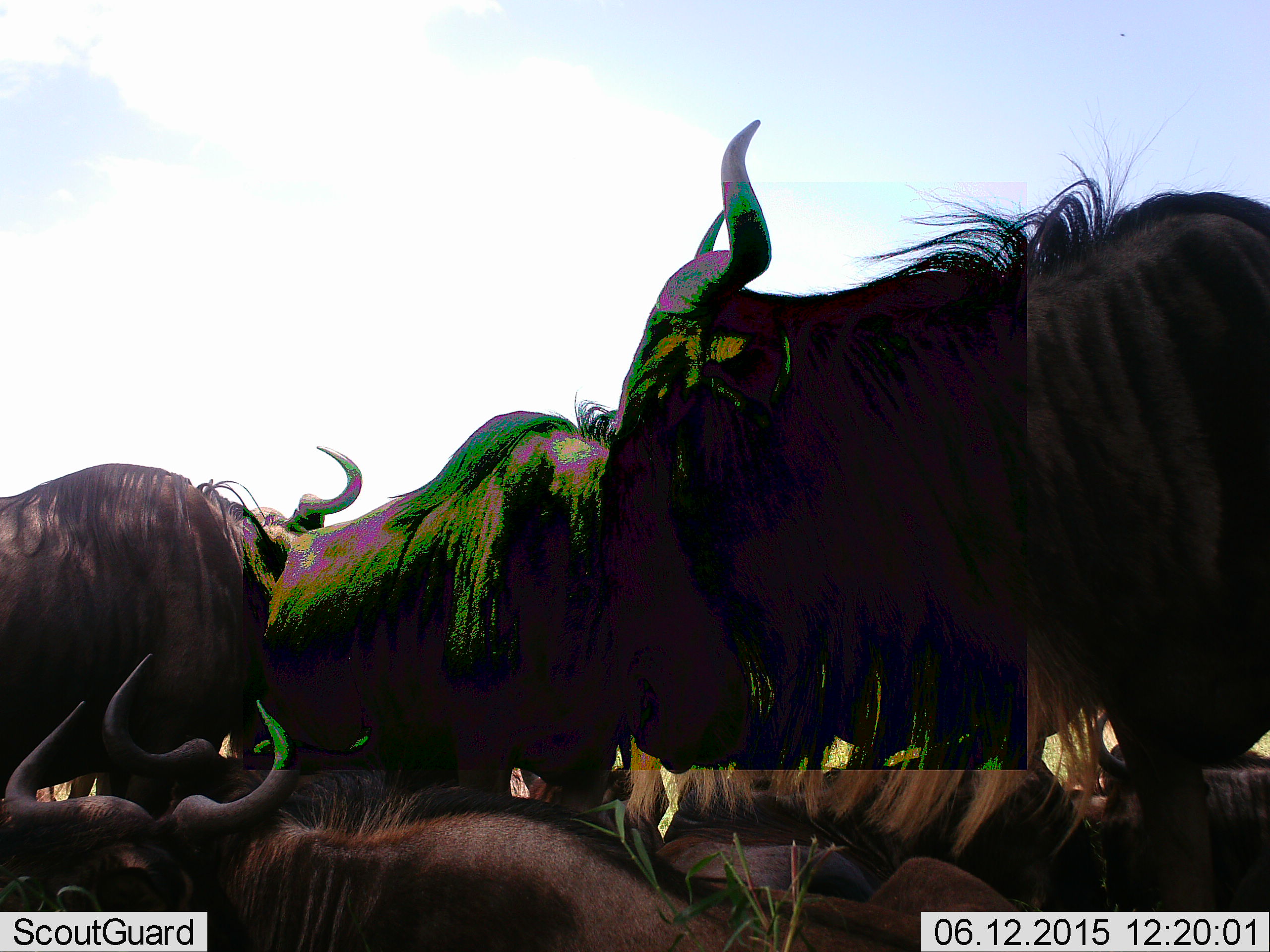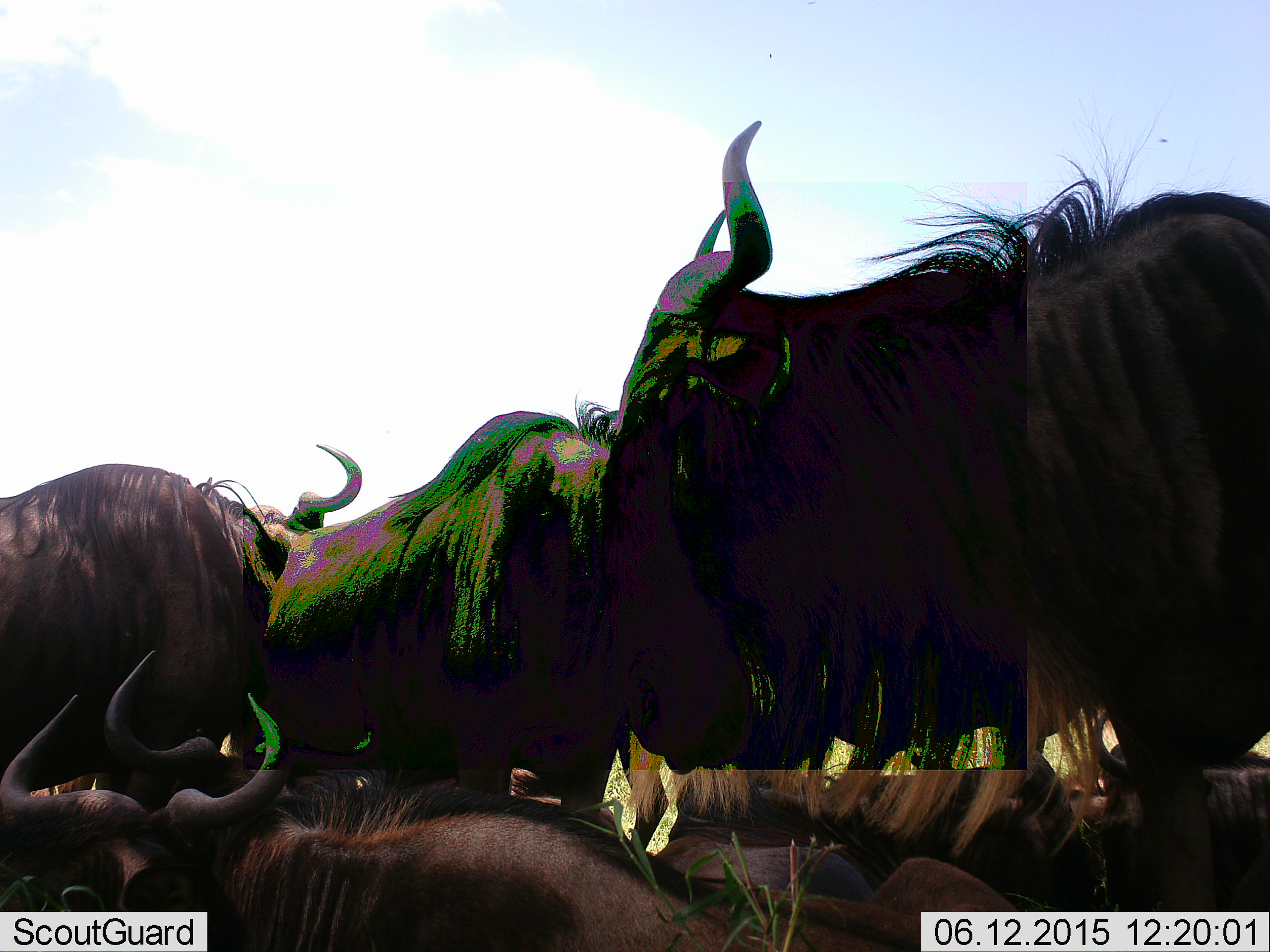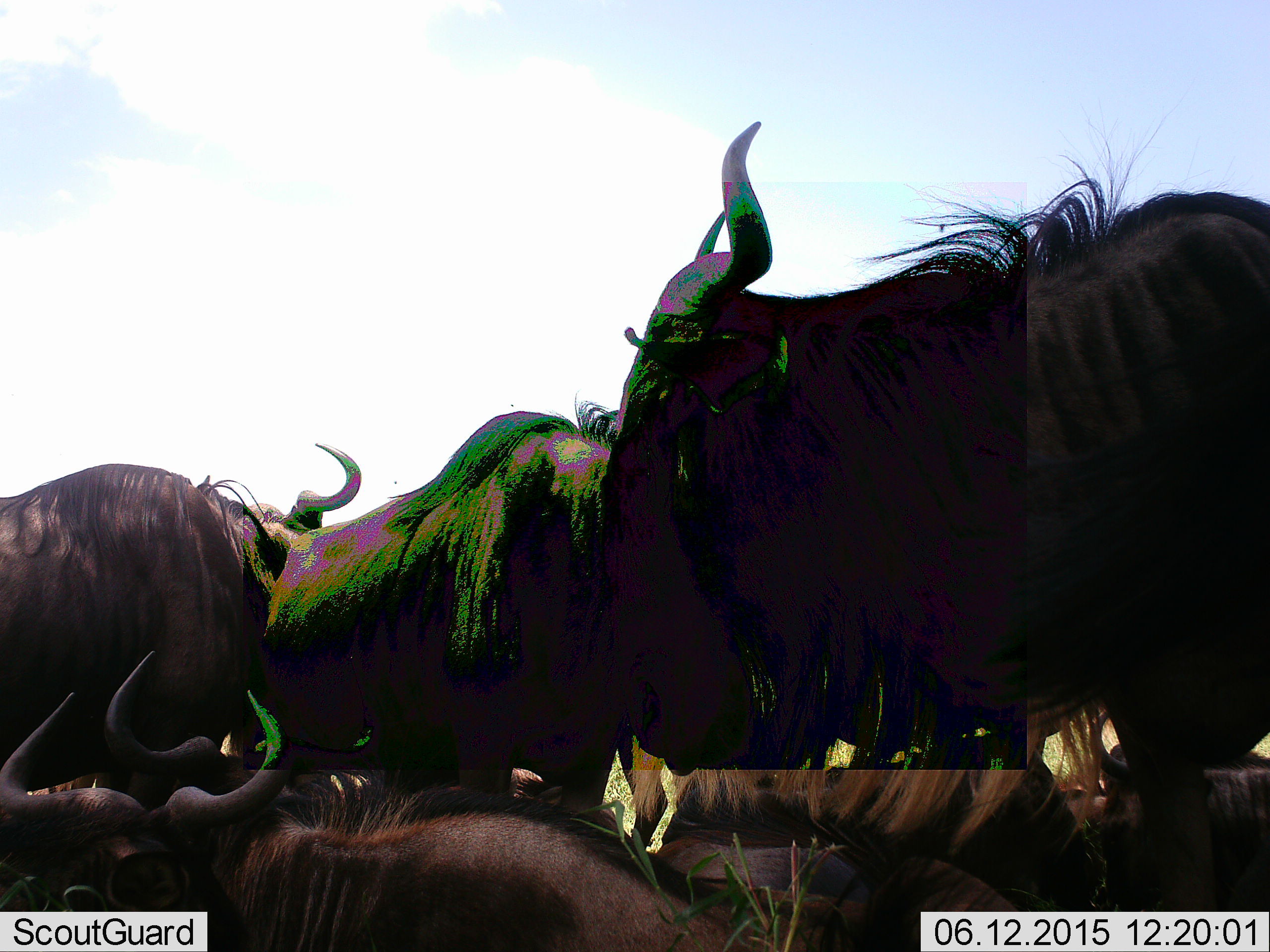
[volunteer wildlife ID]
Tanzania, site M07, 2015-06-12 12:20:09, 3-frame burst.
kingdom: Animalia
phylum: Chordata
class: Mammalia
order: Artiodactyla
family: Bovidae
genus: Connochaetes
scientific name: Connochaetes taurinus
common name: blue wildebeest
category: wildebeest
Wildebeest (blue wildebeest) (Connochaetes taurinus), count 5. Behavior (volunteer vote fractions): standing 90%, resting 70%, moving 0%, interacting 10%. Young present (vote fraction): 0%. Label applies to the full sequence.